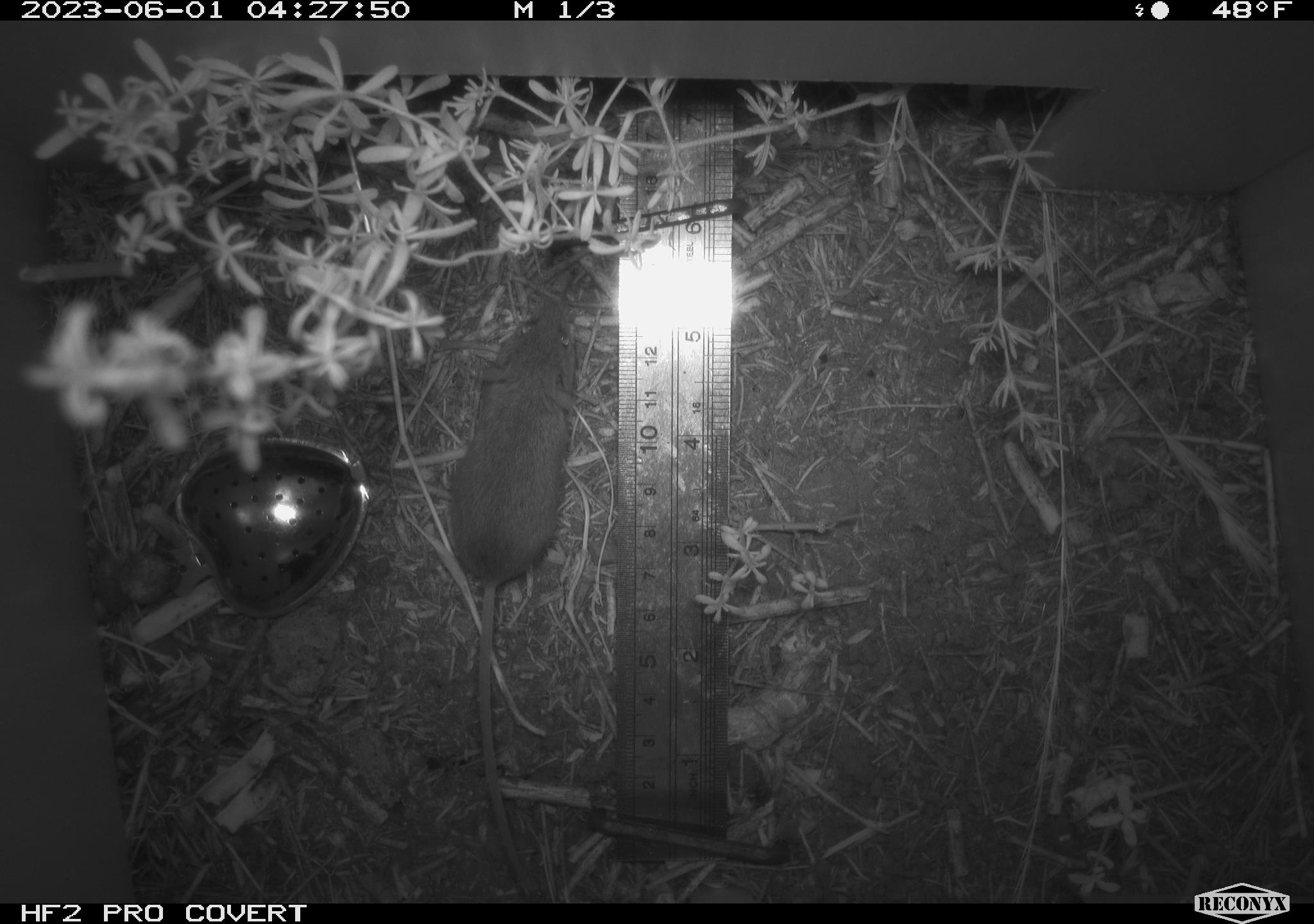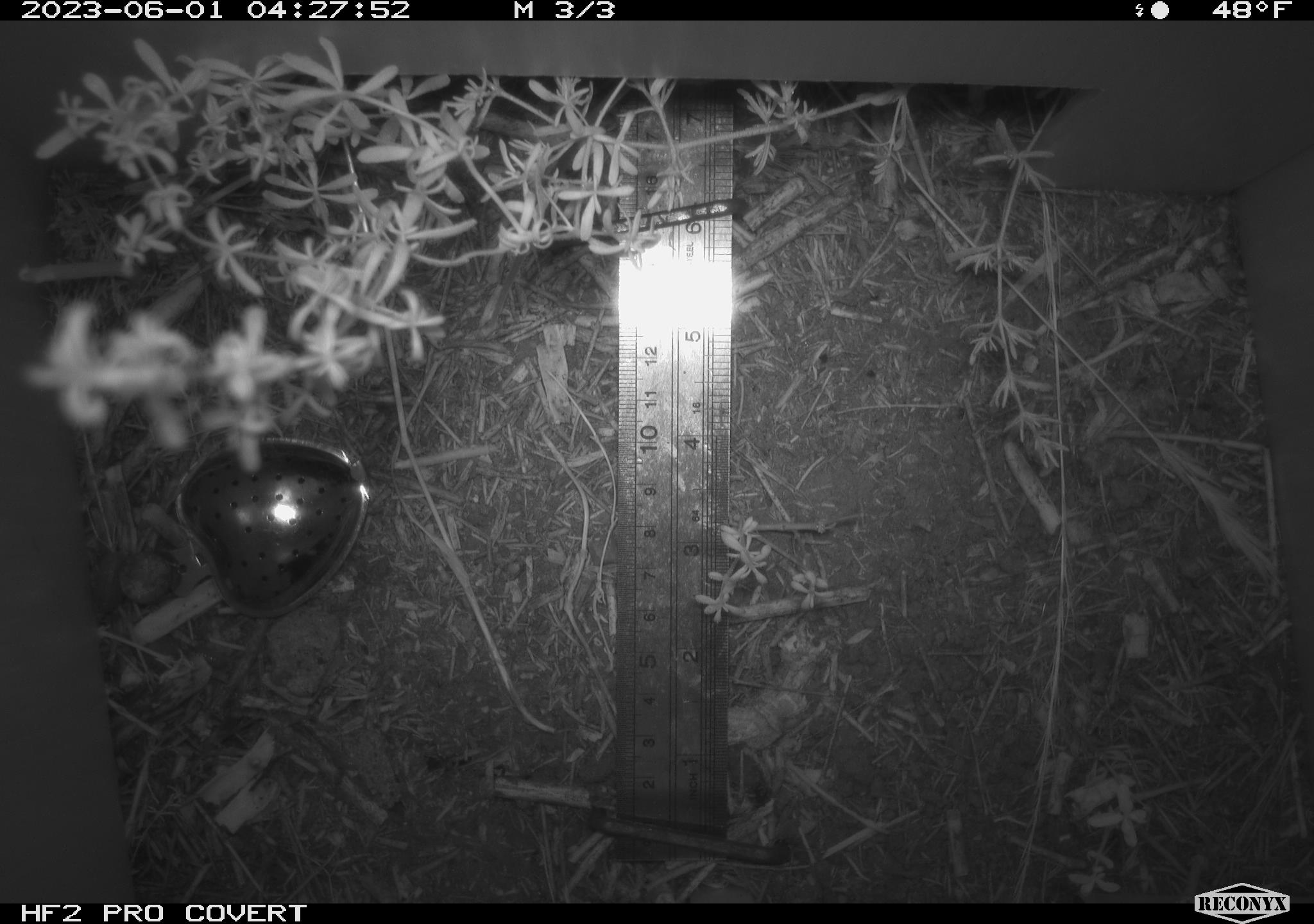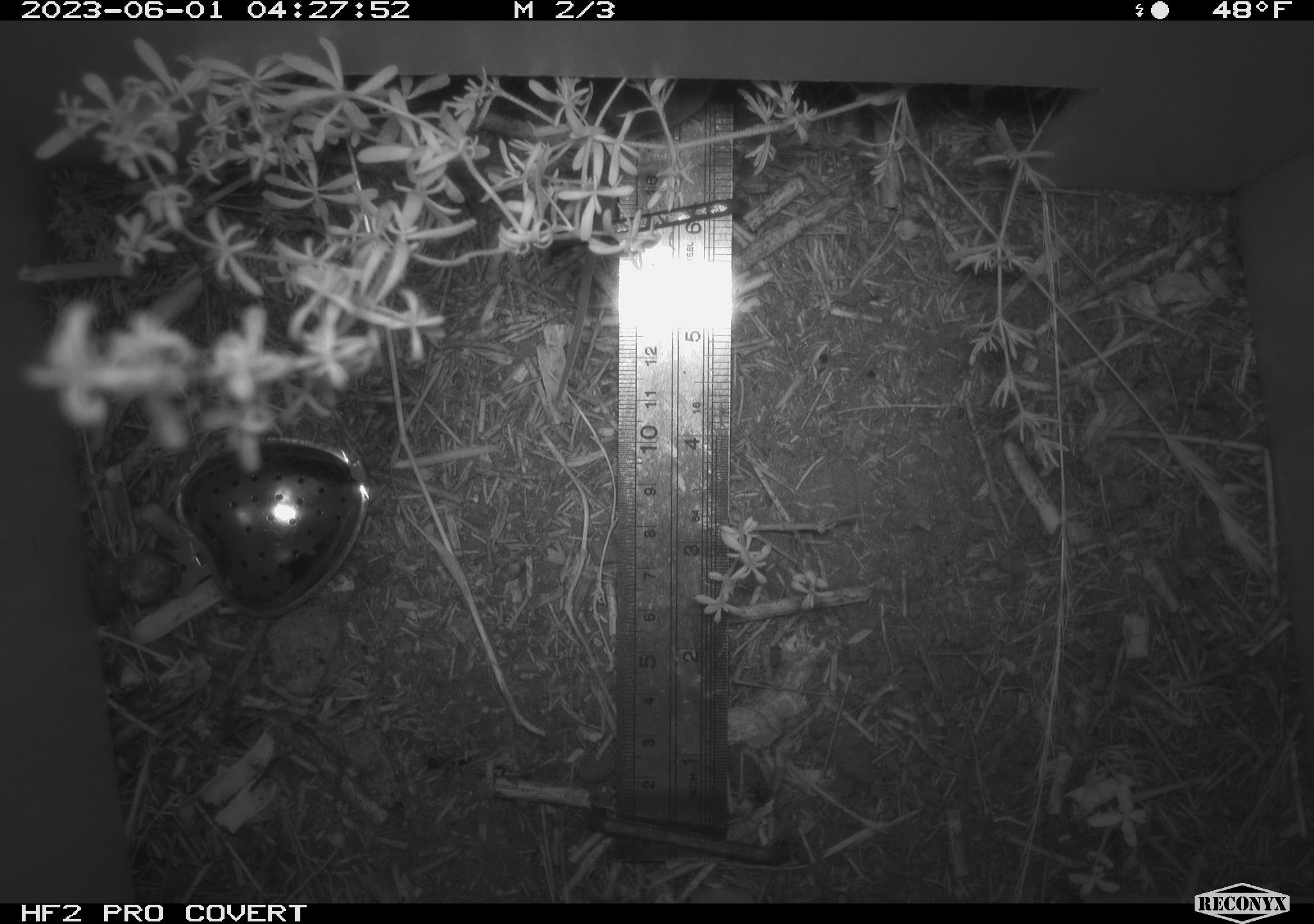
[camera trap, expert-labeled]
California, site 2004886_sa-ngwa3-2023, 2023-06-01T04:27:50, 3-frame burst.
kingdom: Animalia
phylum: Chordata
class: Mammalia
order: Rodentia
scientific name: Rodentia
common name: mouse species